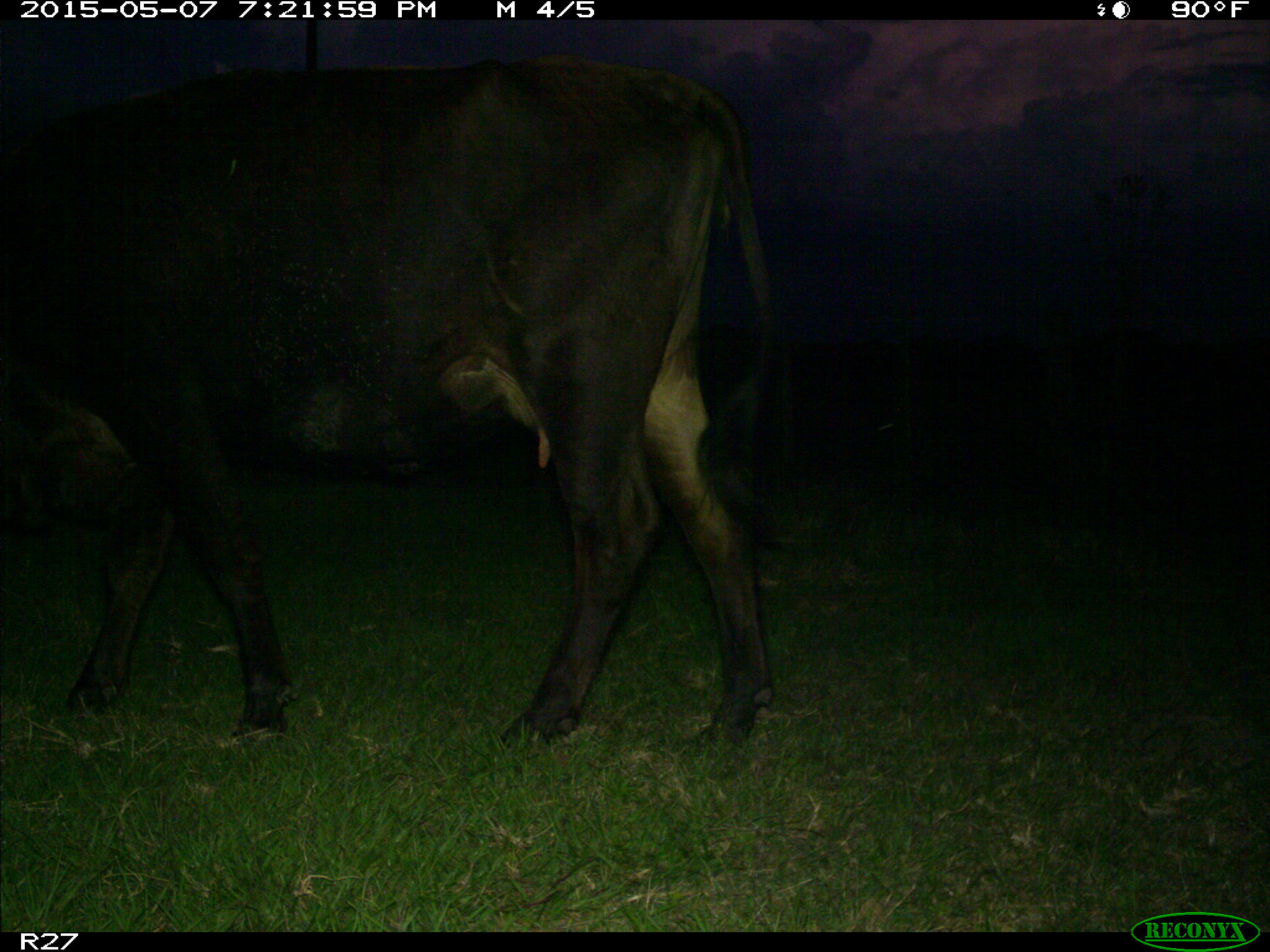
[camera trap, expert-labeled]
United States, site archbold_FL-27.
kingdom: Animalia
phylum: Chordata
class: Mammalia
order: Artiodactyla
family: Bovidae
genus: Bos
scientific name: Bos taurus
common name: domestic cow